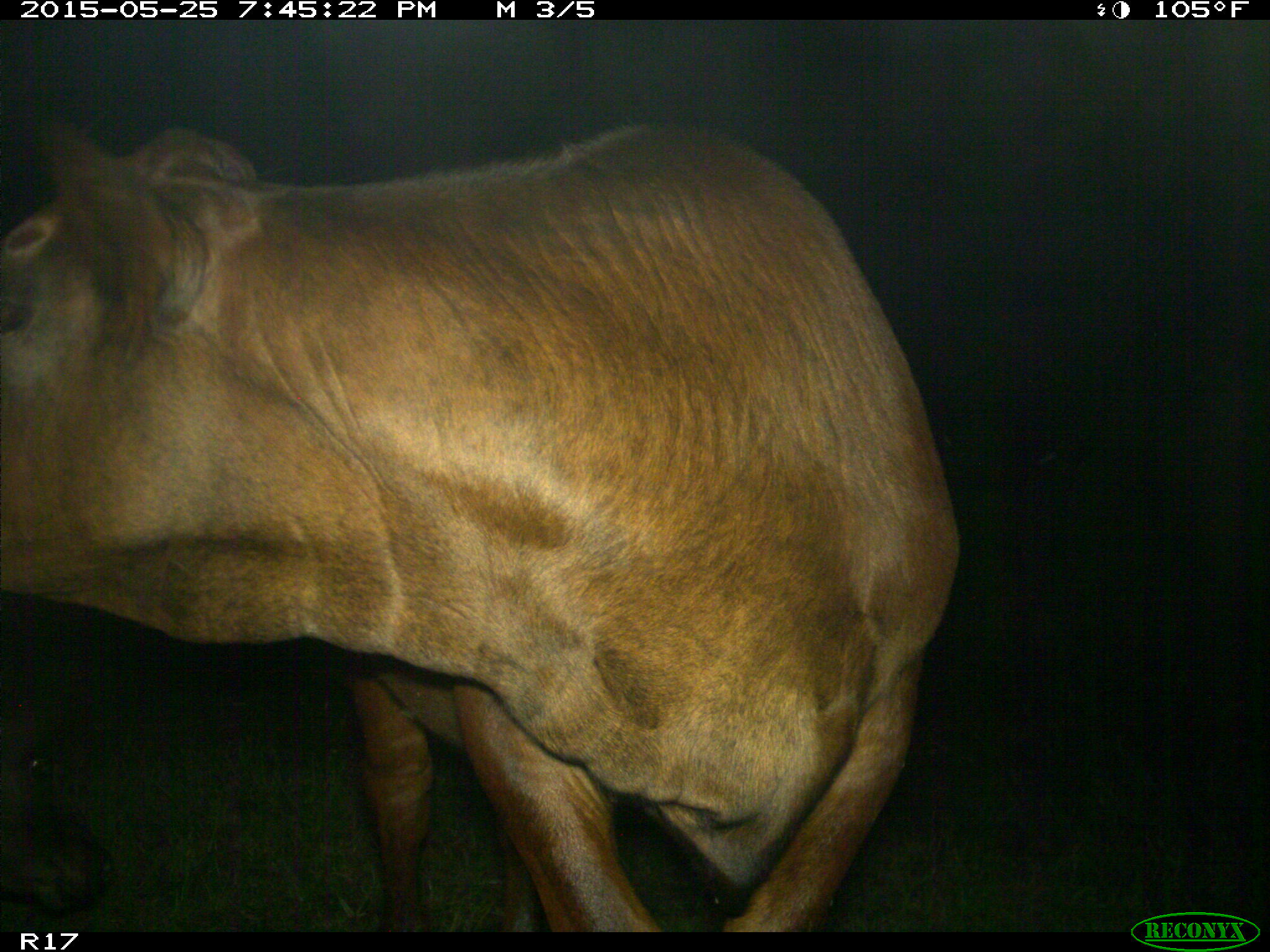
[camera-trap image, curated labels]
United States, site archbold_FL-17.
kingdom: Animalia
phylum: Chordata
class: Mammalia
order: Artiodactyla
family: Bovidae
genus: Bos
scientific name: Bos taurus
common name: domestic cow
Bos taurus (domestic cow).